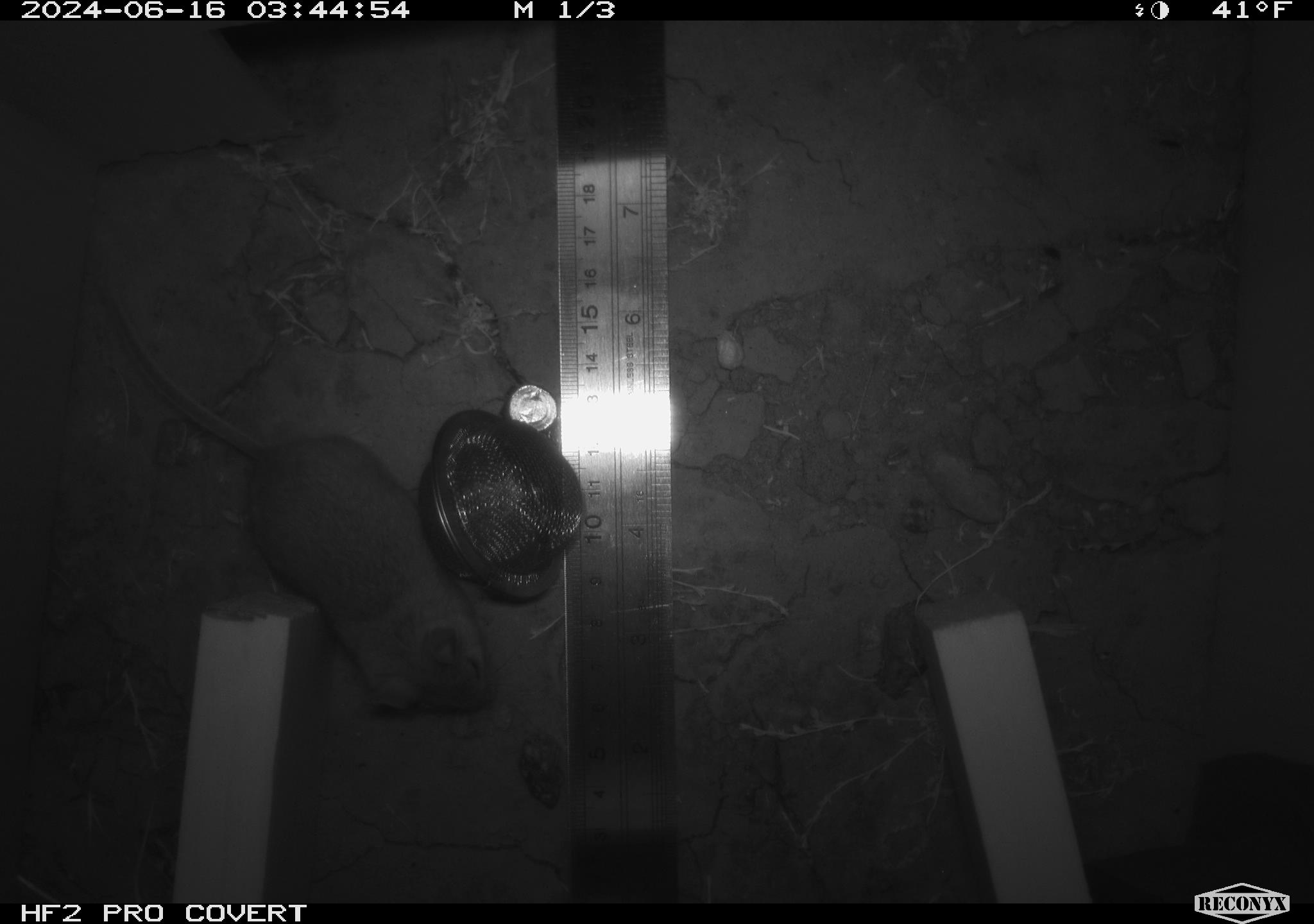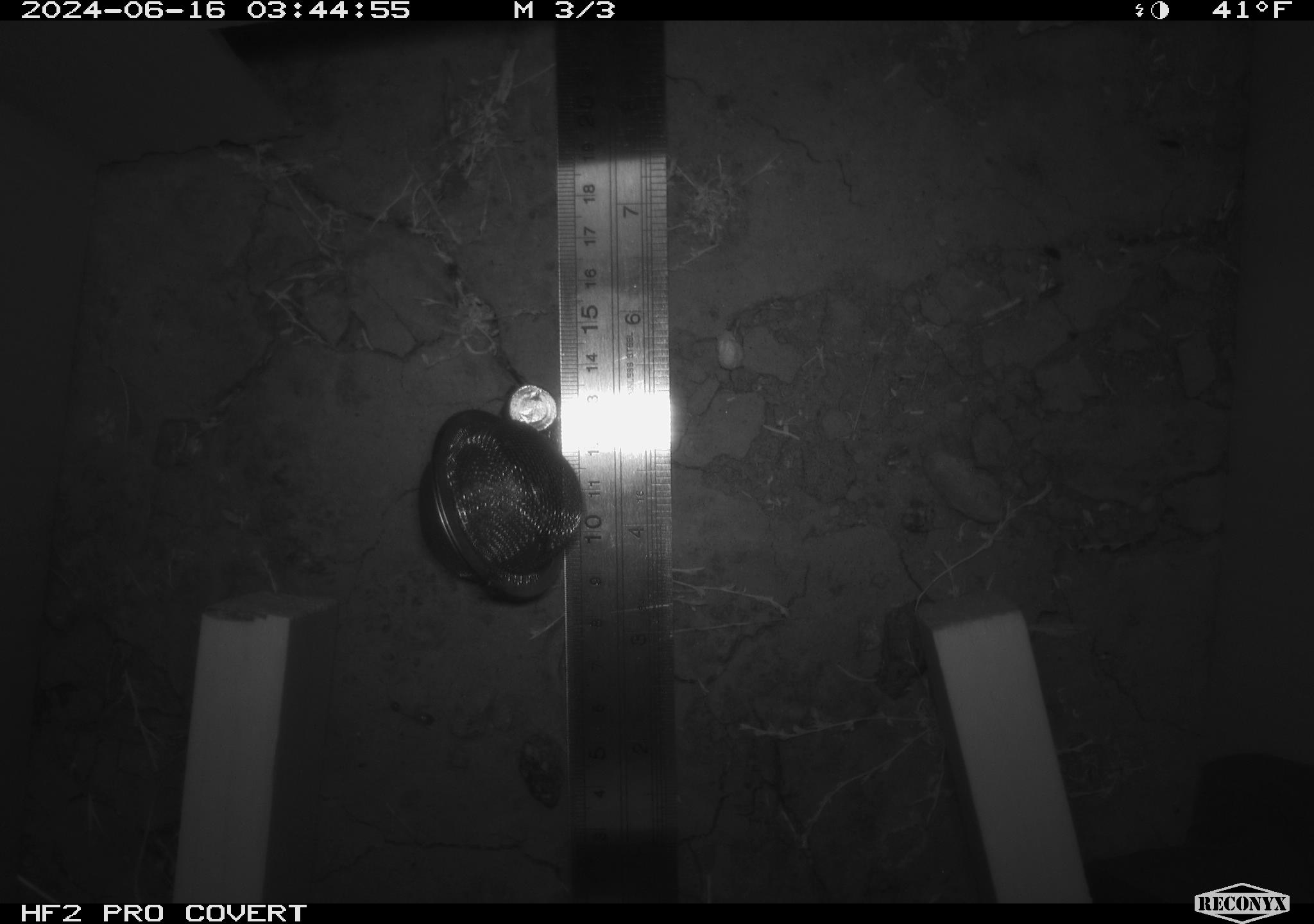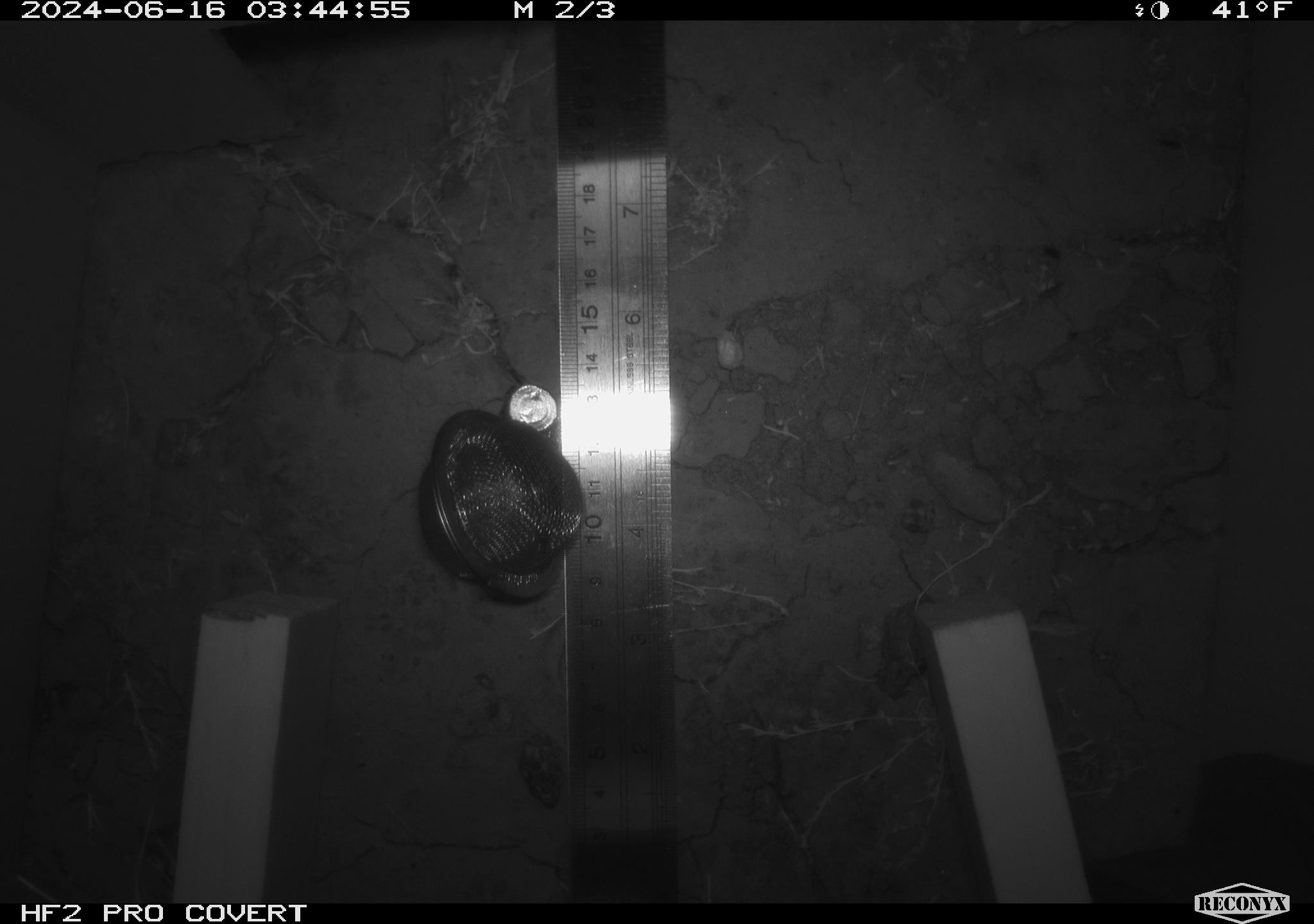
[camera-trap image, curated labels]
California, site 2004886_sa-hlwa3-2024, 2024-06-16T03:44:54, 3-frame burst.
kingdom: Animalia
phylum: Chordata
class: Mammalia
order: Rodentia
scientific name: Rodentia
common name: mouse species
Mouse species (Rodentia).